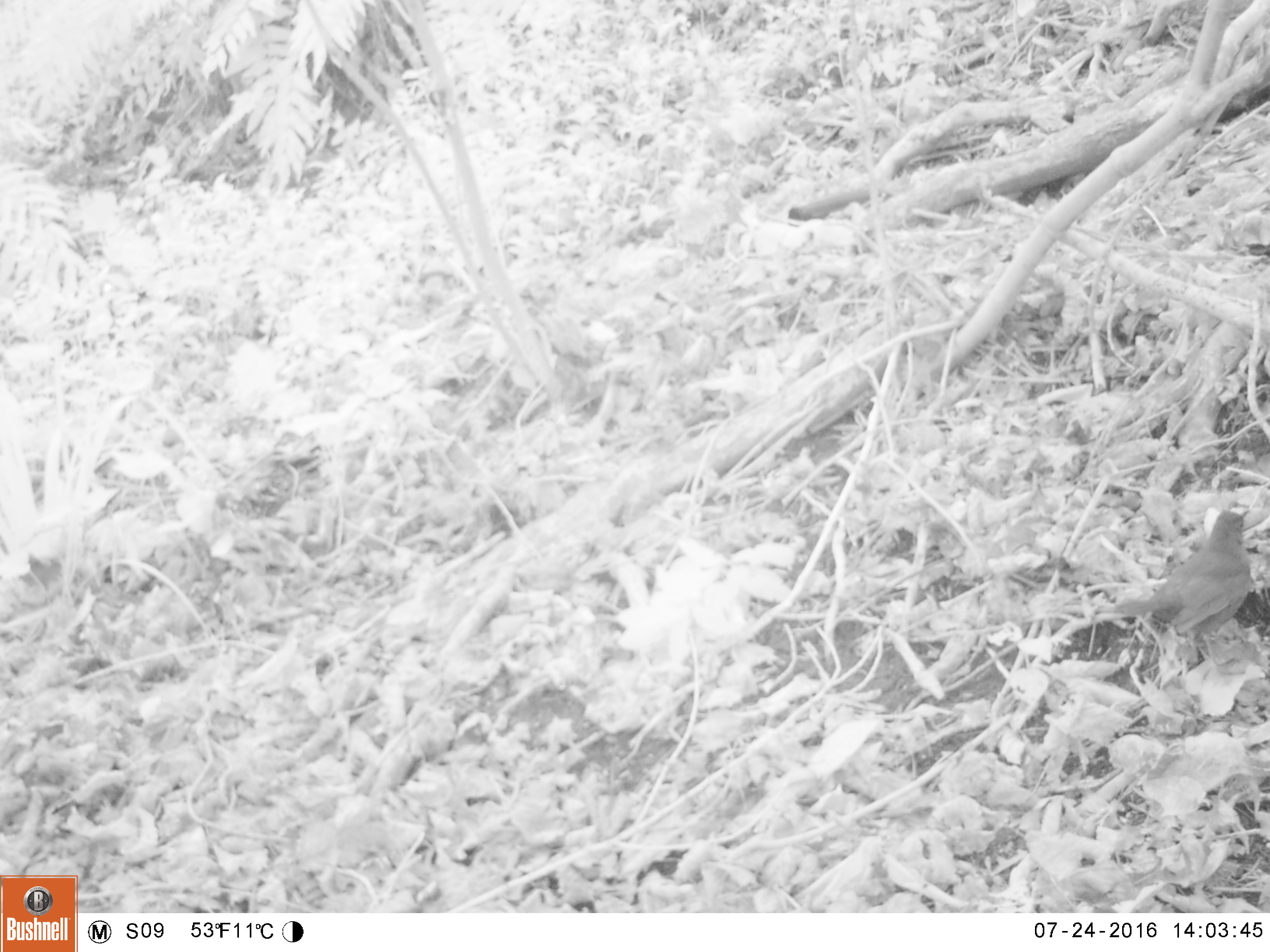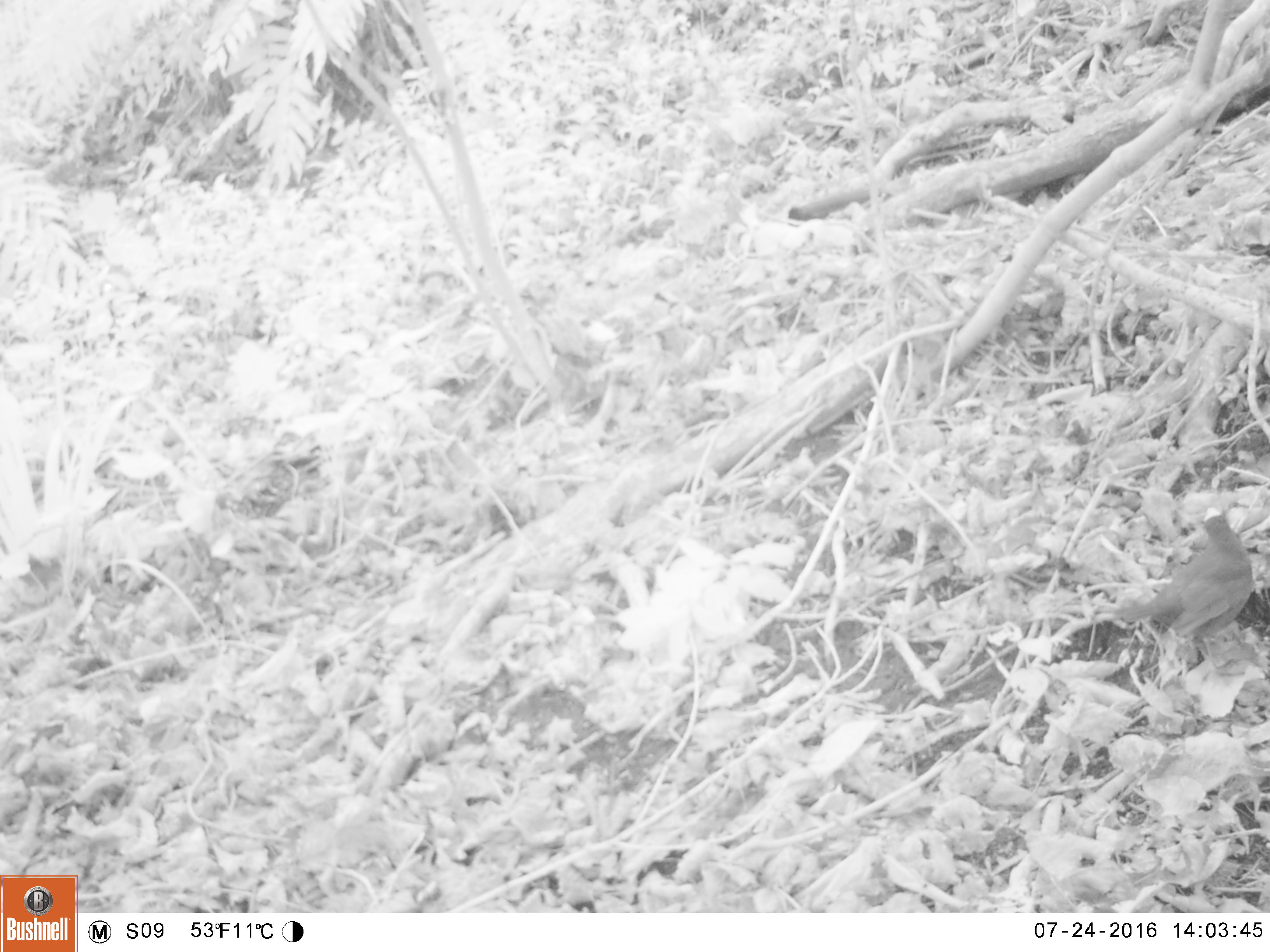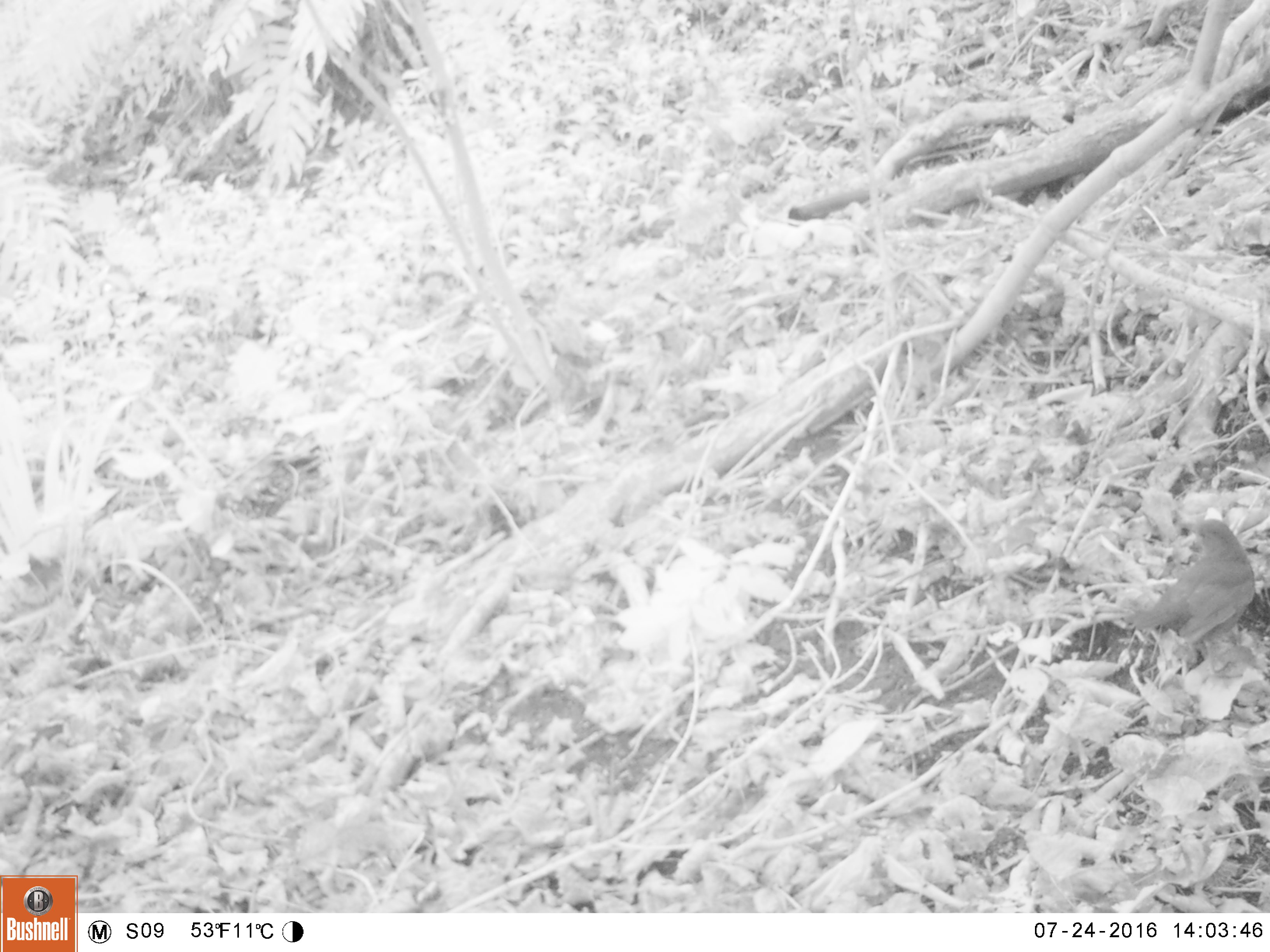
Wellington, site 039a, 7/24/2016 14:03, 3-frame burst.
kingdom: Animalia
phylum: Chordata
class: Aves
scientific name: Aves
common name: bird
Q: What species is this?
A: Bird (Aves).